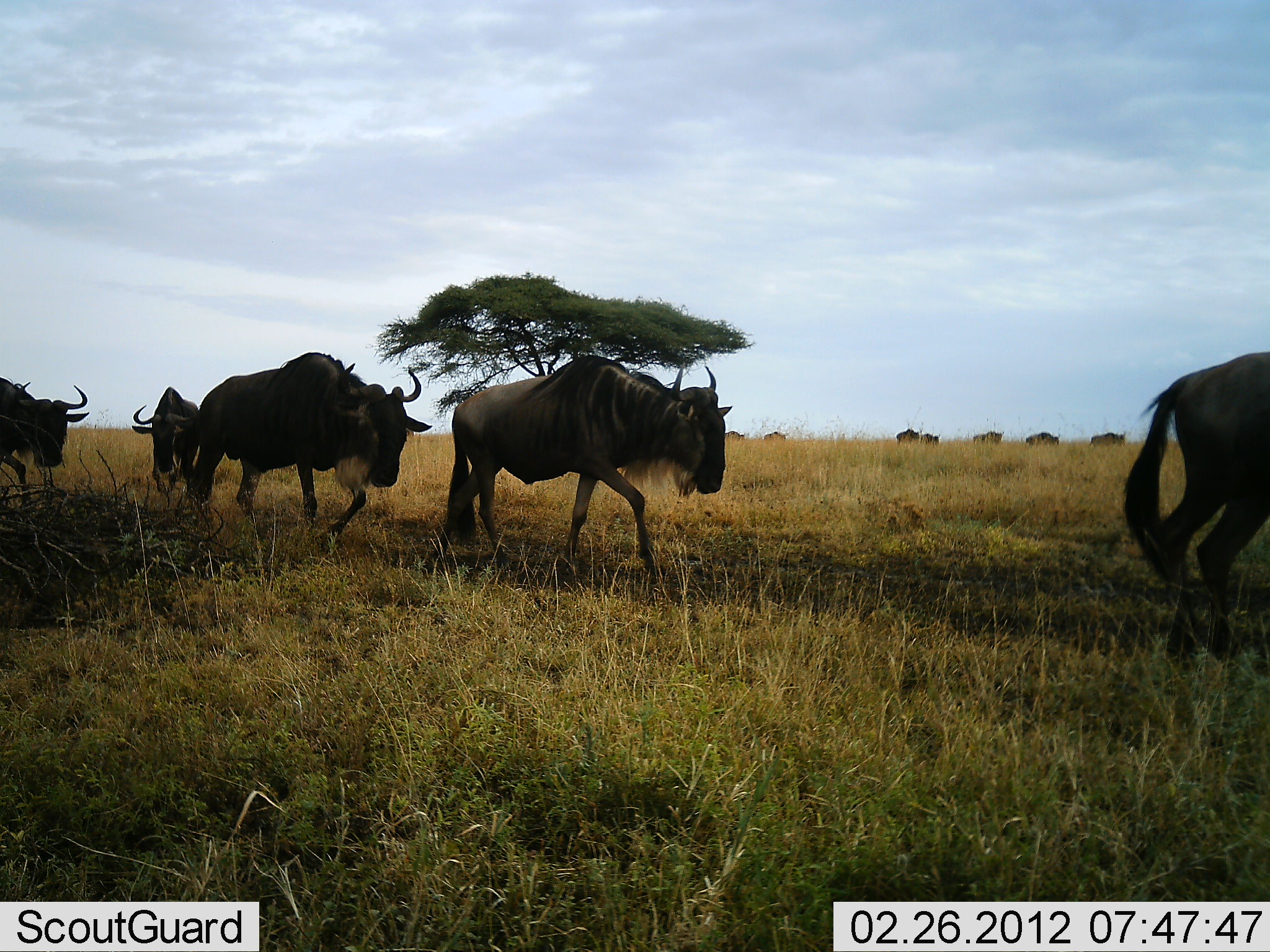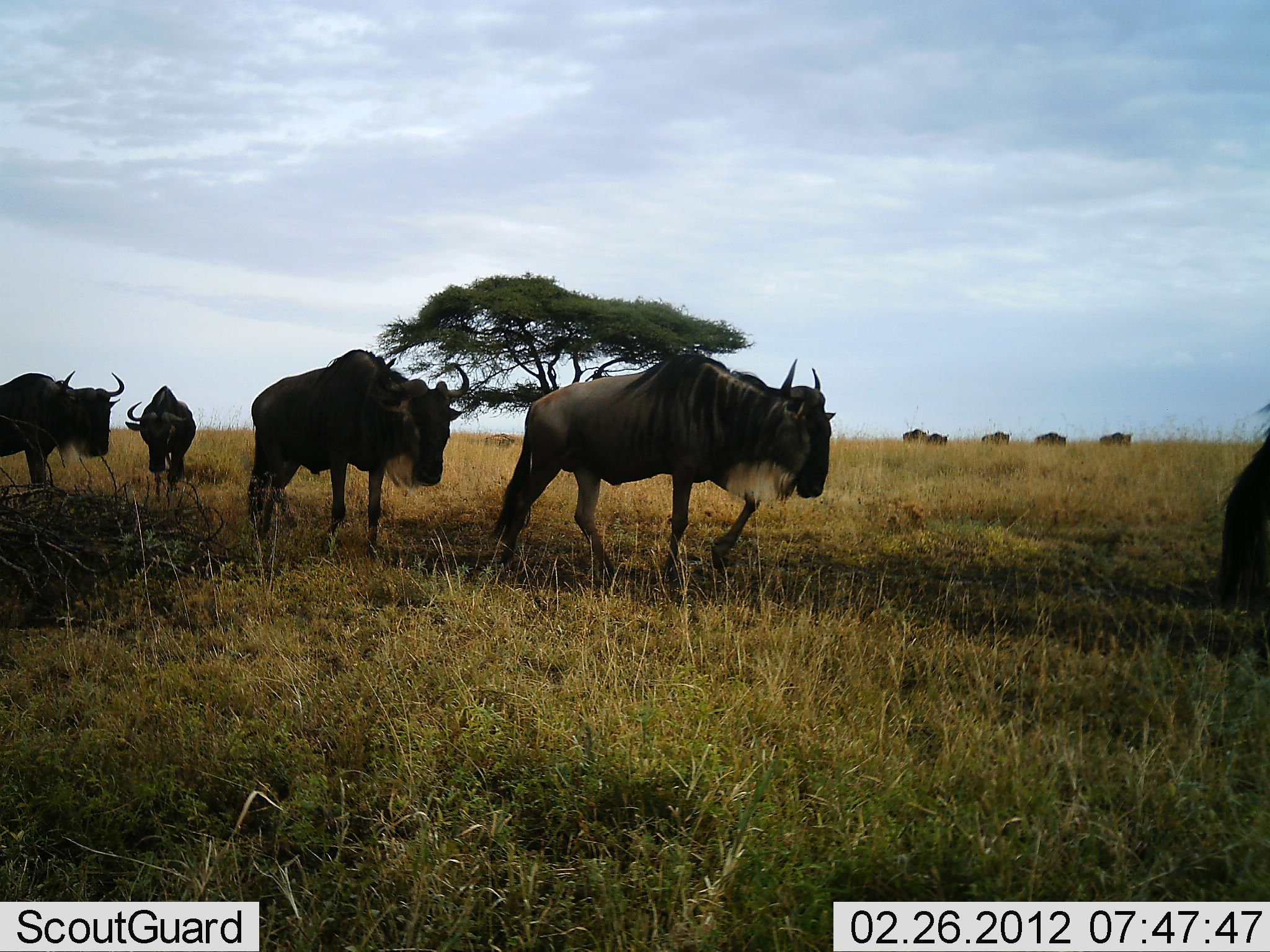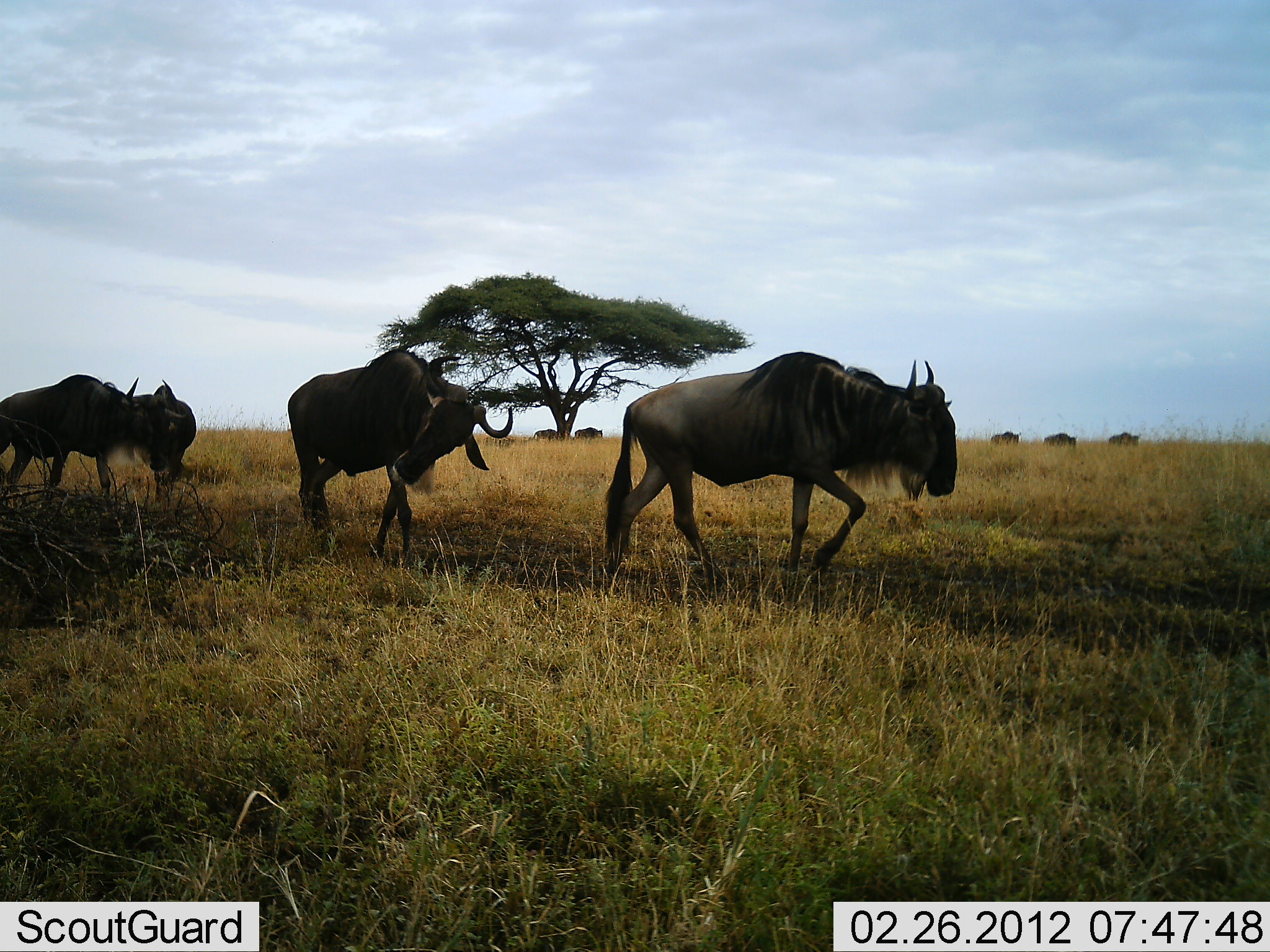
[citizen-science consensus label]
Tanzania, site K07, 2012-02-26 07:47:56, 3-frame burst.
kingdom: Animalia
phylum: Chordata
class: Mammalia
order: Artiodactyla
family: Bovidae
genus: Connochaetes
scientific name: Connochaetes taurinus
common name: blue wildebeest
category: wildebeest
Wildebeest (blue wildebeest) (Connochaetes taurinus), count 11-50. Behavior (volunteer vote fractions): standing 10%, resting 0%, moving 100%, interacting 0%. Young present (vote fraction): 0%. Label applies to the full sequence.